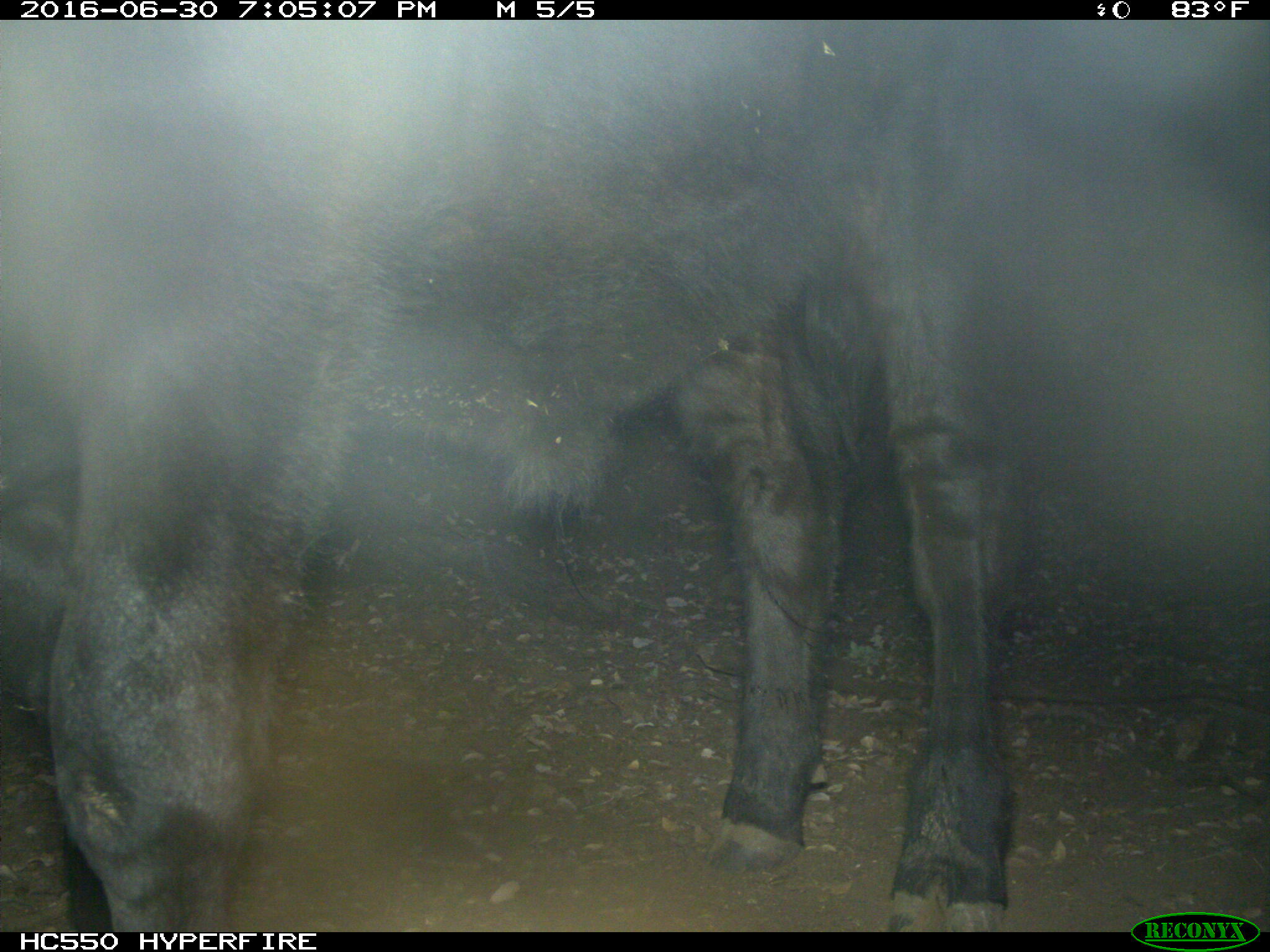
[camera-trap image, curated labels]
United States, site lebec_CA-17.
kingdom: Animalia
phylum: Chordata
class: Mammalia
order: Artiodactyla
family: Bovidae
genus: Bos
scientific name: Bos taurus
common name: domestic cow